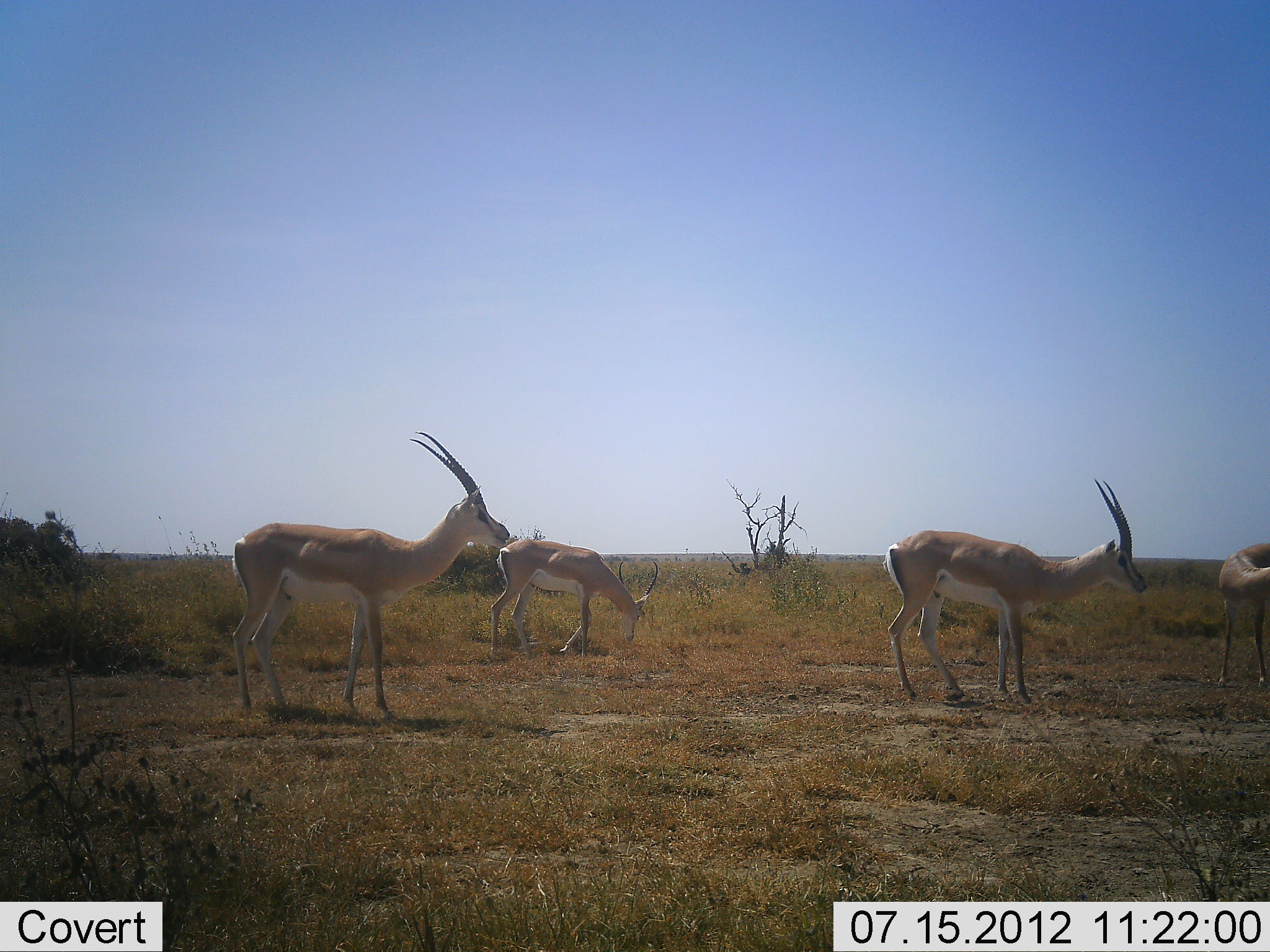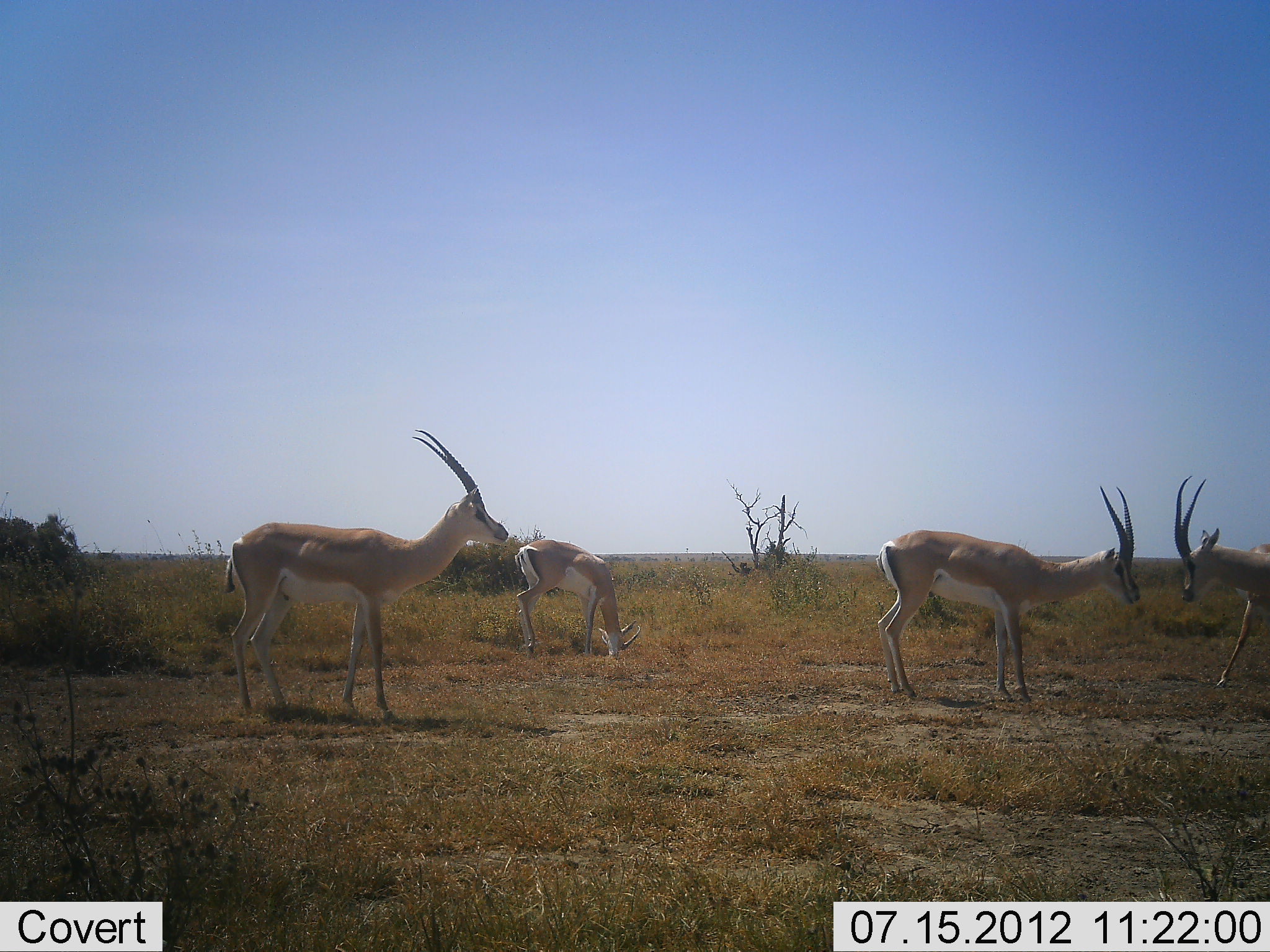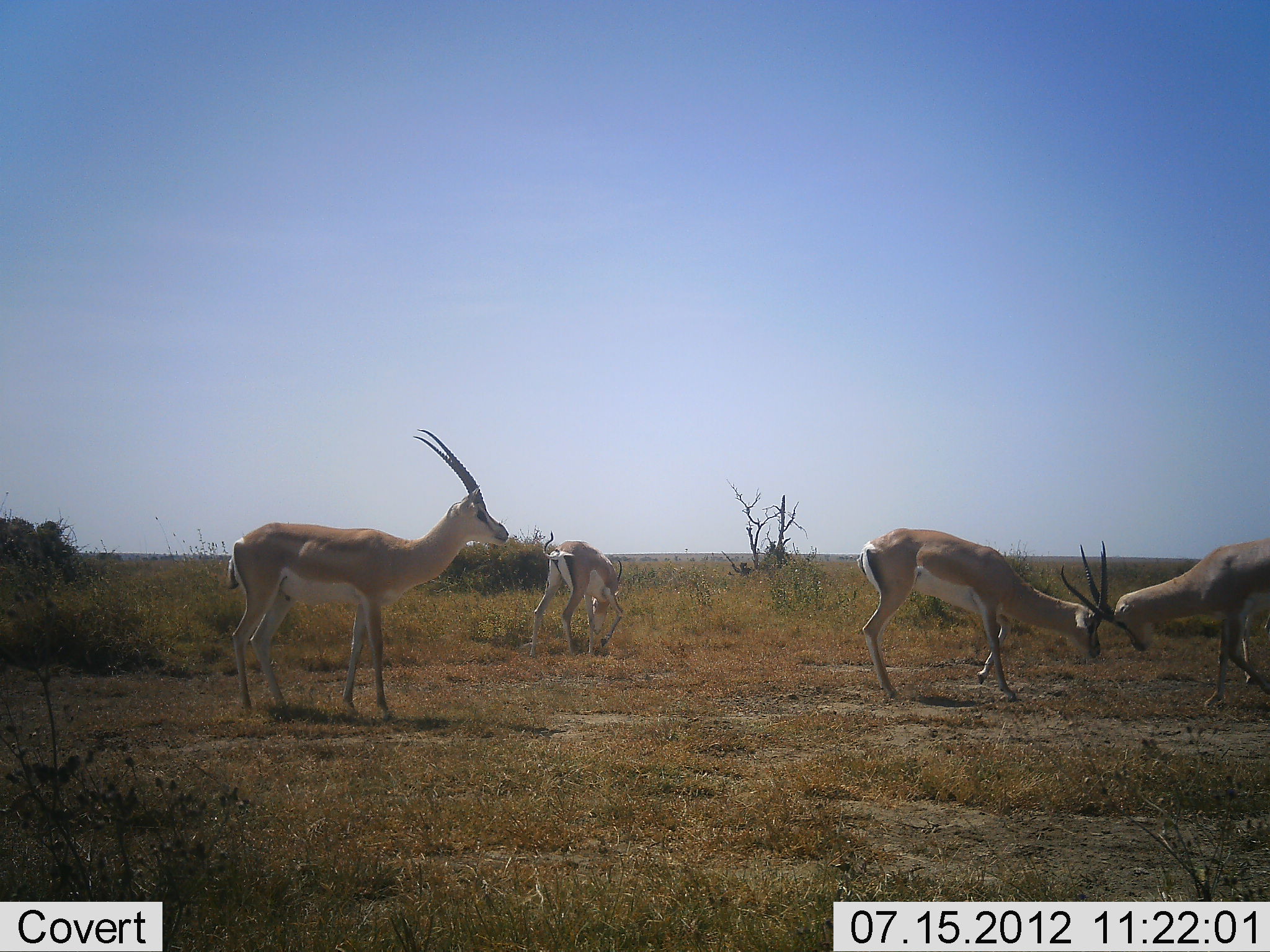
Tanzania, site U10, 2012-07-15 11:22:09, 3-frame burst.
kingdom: Animalia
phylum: Chordata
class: Mammalia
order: Artiodactyla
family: Bovidae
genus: Nanger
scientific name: Nanger granti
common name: grant's gazelle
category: gazellegrants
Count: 4.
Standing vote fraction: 90%.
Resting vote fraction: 0%.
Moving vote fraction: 0%.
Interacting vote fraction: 80%.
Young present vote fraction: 0%.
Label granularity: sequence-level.